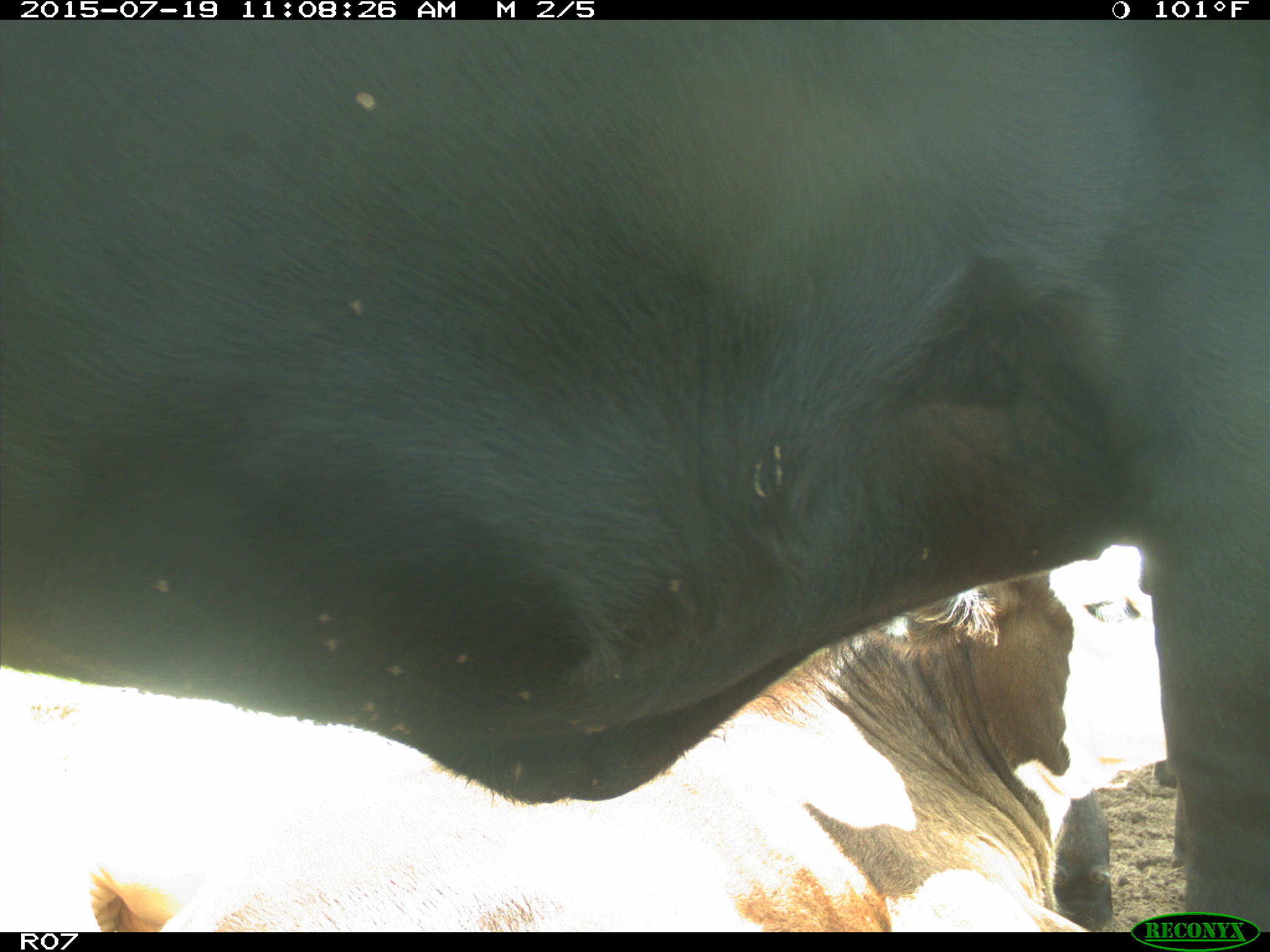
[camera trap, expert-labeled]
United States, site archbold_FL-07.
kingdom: Animalia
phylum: Chordata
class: Mammalia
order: Artiodactyla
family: Bovidae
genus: Bos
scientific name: Bos taurus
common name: domestic cow